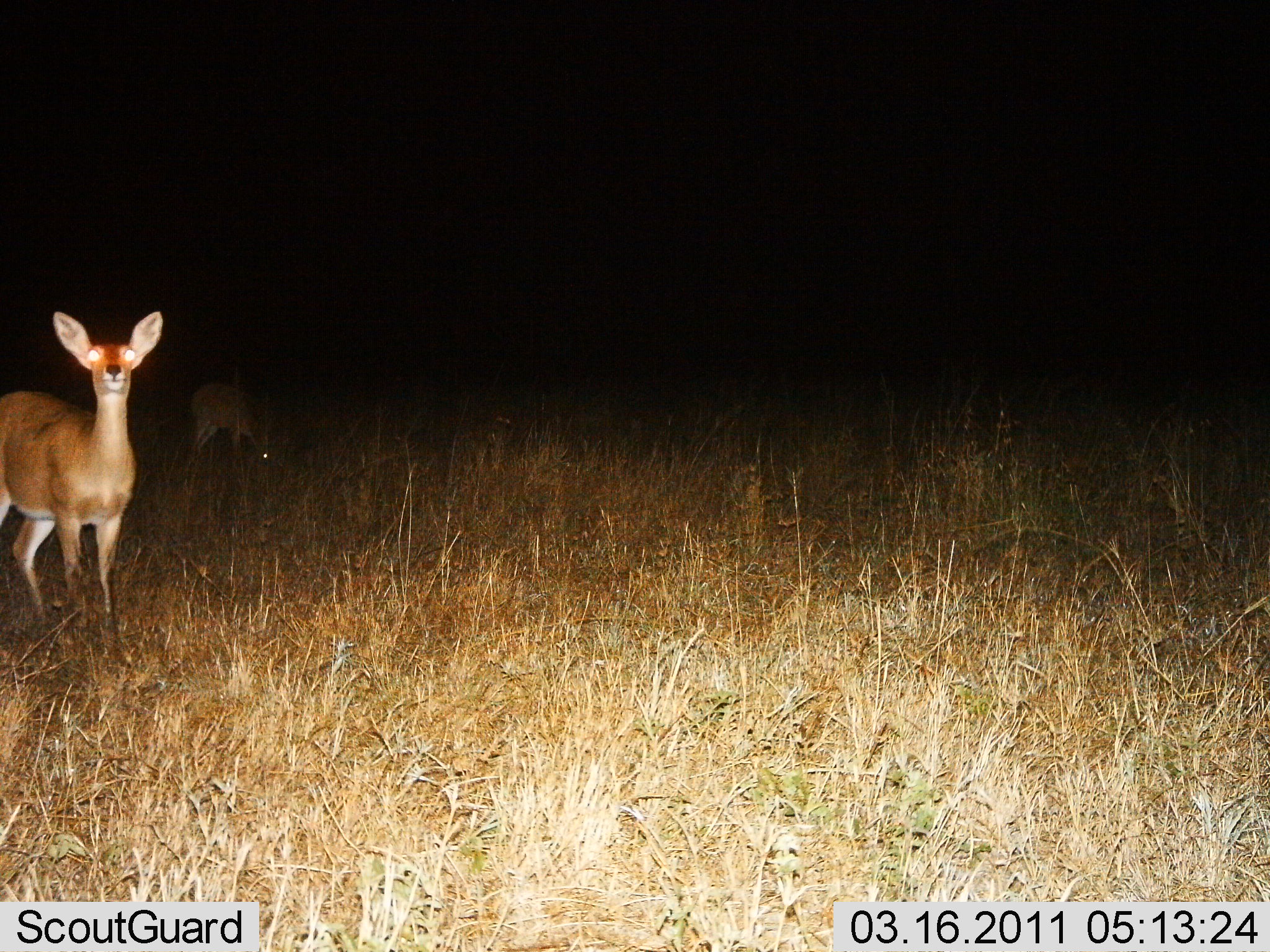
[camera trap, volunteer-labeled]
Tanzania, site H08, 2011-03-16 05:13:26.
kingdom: Animalia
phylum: Chordata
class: Mammalia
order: Artiodactyla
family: Bovidae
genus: Redunca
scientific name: Redunca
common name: reedbuck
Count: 2.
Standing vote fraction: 100%.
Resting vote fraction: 0%.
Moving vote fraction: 0%.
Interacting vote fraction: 9%.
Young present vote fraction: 0%.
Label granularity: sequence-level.